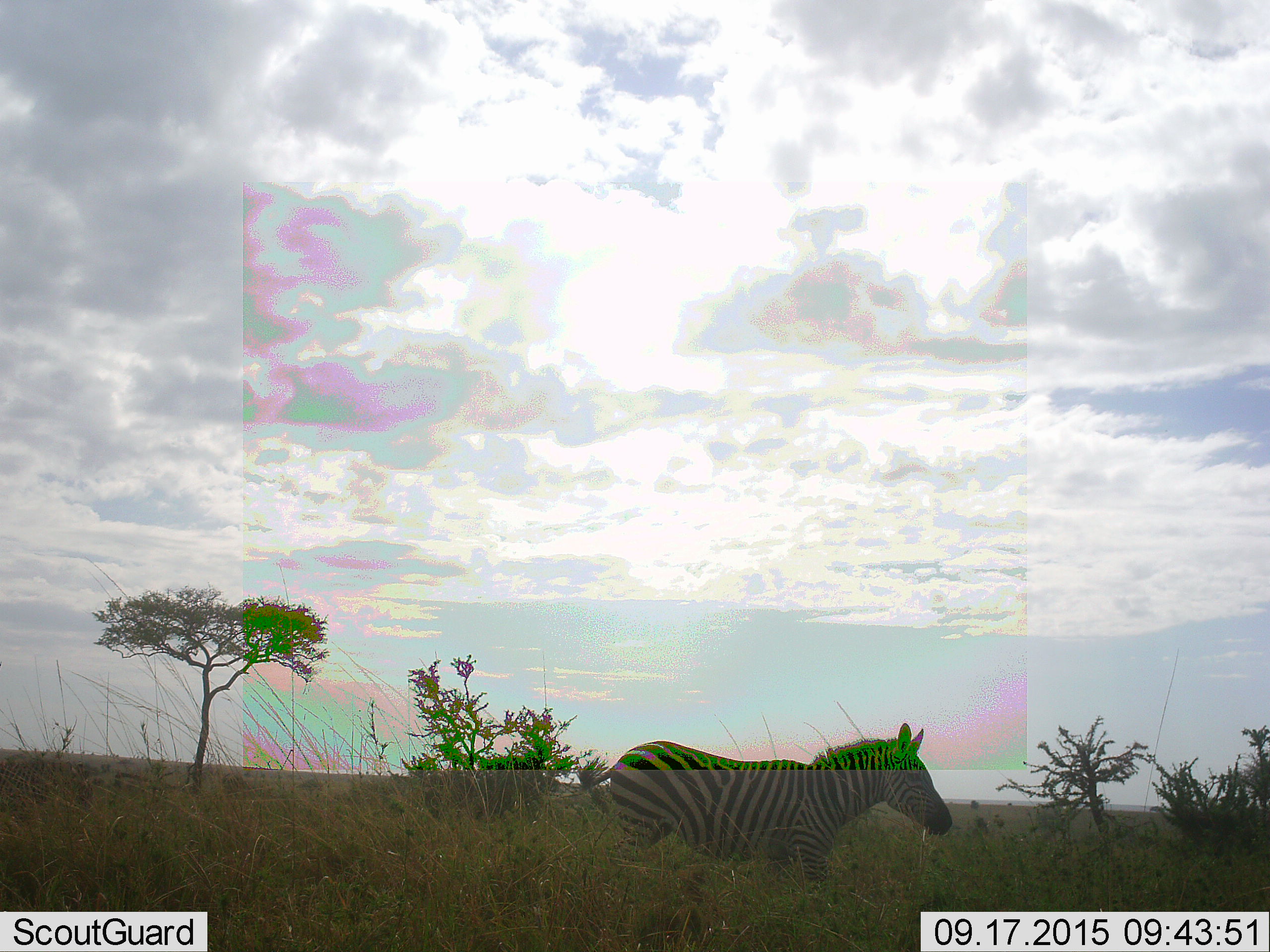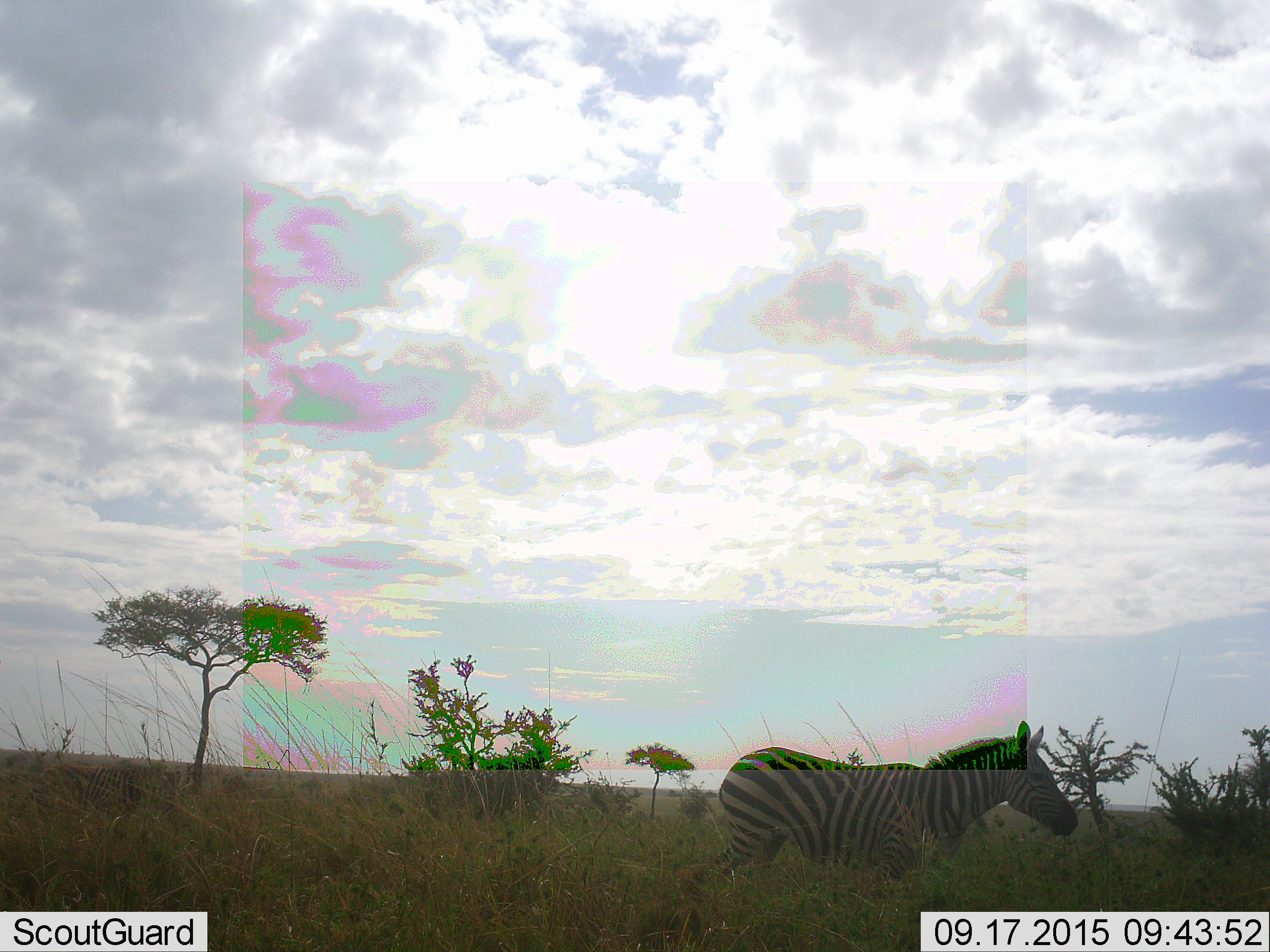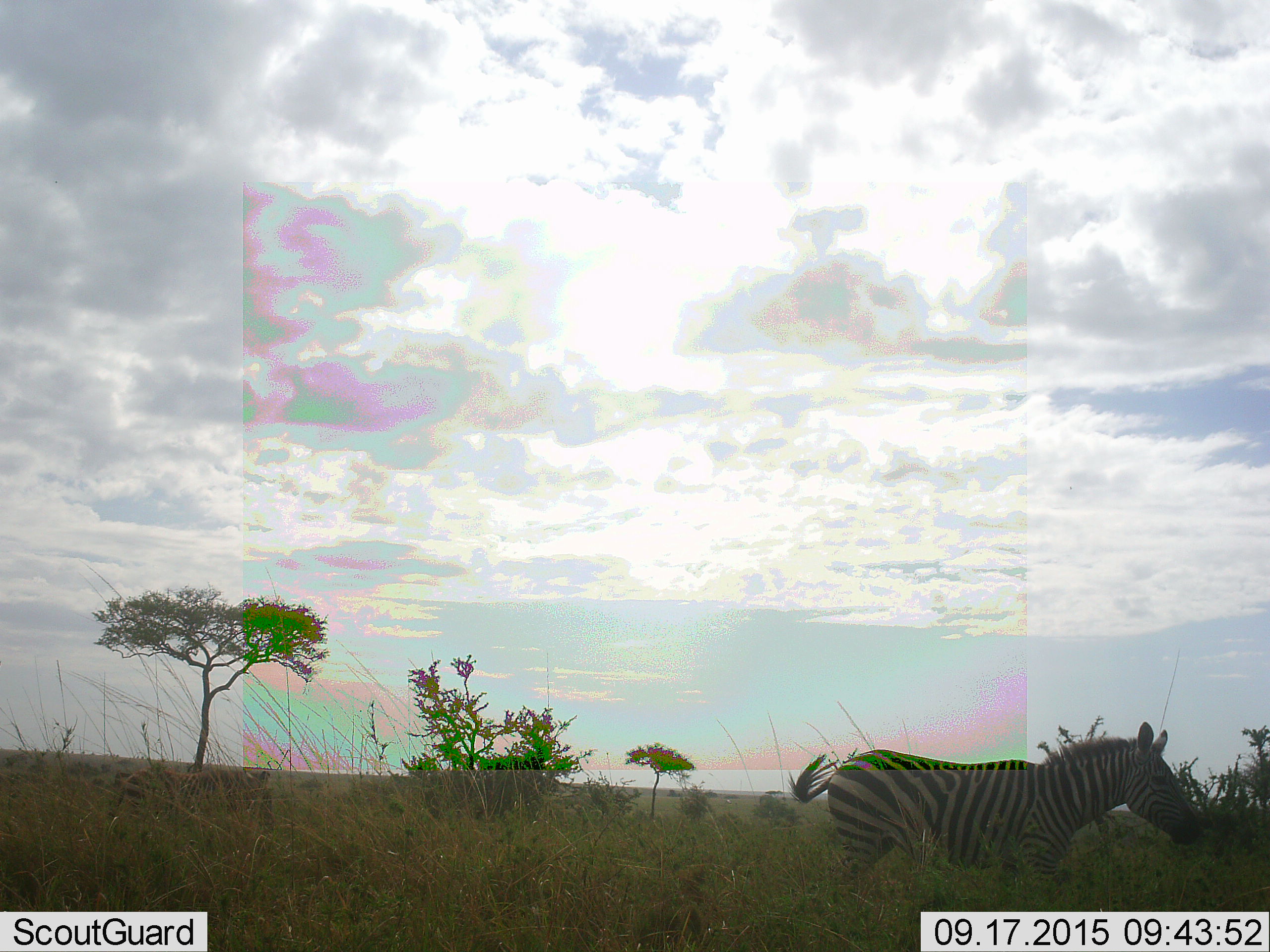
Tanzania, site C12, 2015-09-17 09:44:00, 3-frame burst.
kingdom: Animalia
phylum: Chordata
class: Mammalia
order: Perissodactyla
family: Equidae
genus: Equus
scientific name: Equus quagga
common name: plains zebra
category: zebra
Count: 1.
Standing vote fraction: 12%.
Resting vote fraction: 0%.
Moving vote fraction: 88%.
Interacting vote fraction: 0%.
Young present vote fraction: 0%.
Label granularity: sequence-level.